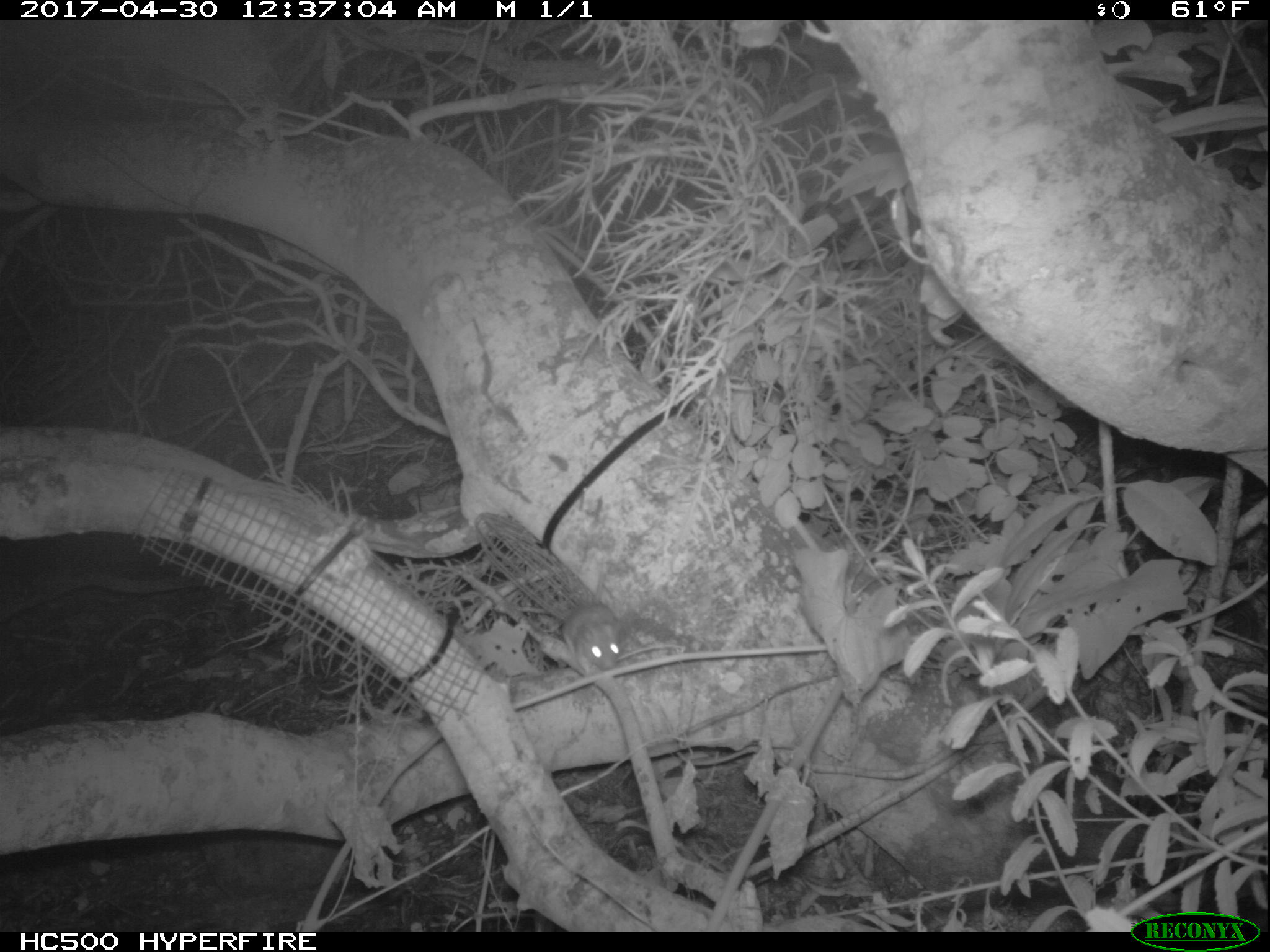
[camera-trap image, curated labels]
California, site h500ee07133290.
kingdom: Animalia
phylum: Chordata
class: Mammalia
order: Rodentia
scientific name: Rodentia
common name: rodent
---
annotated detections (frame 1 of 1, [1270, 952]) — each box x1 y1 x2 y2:
rodent: 561 566 625 669